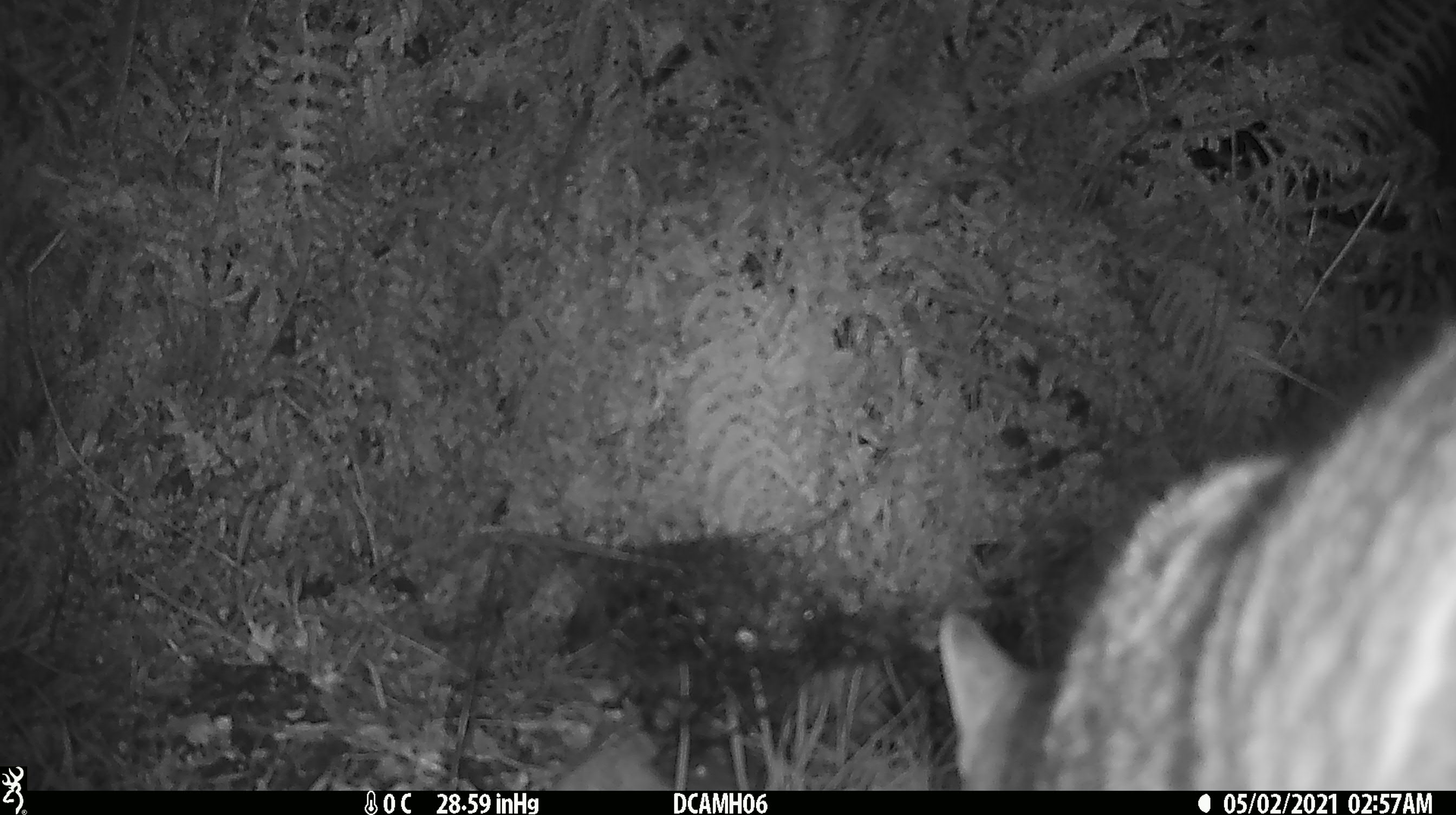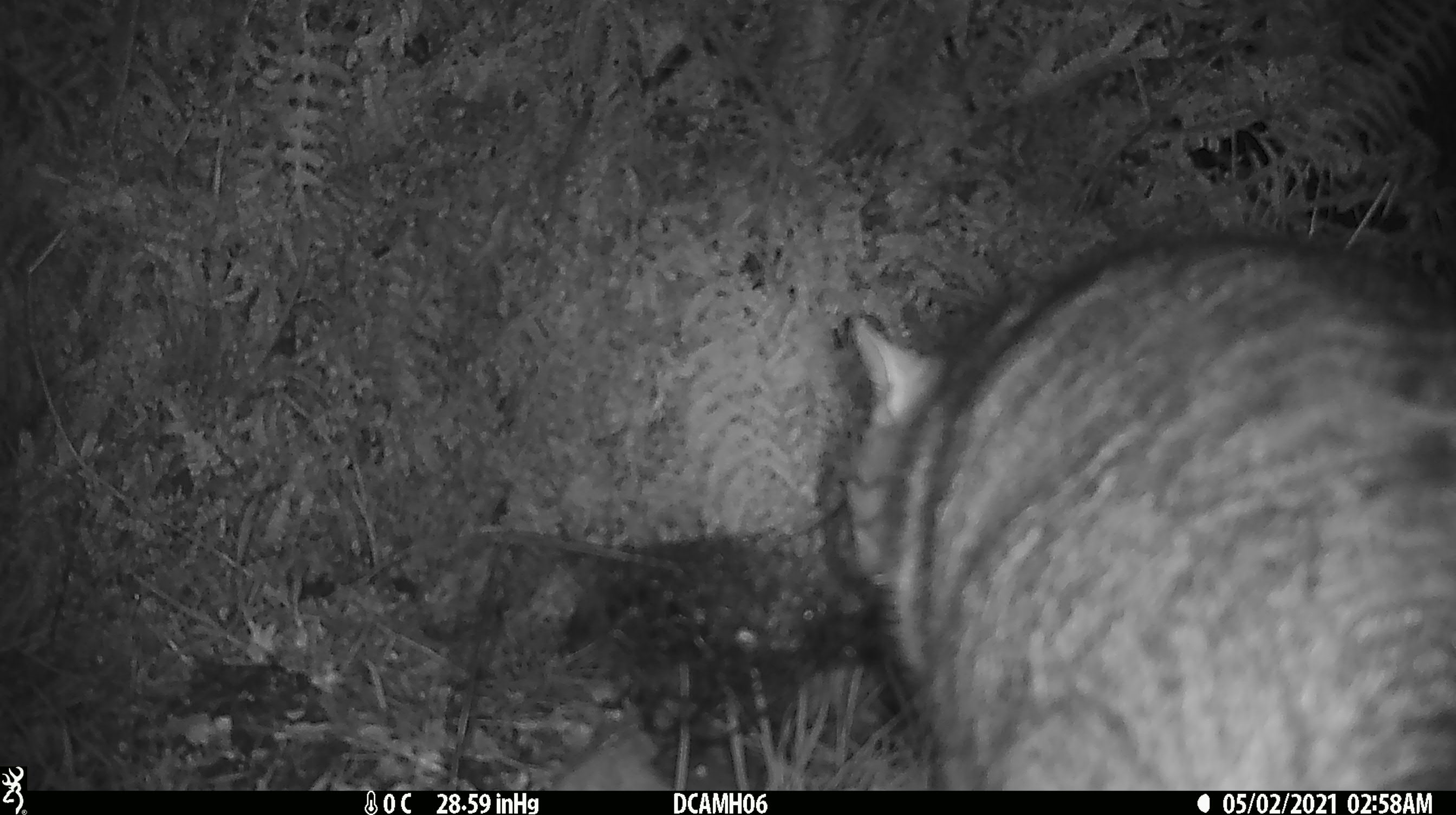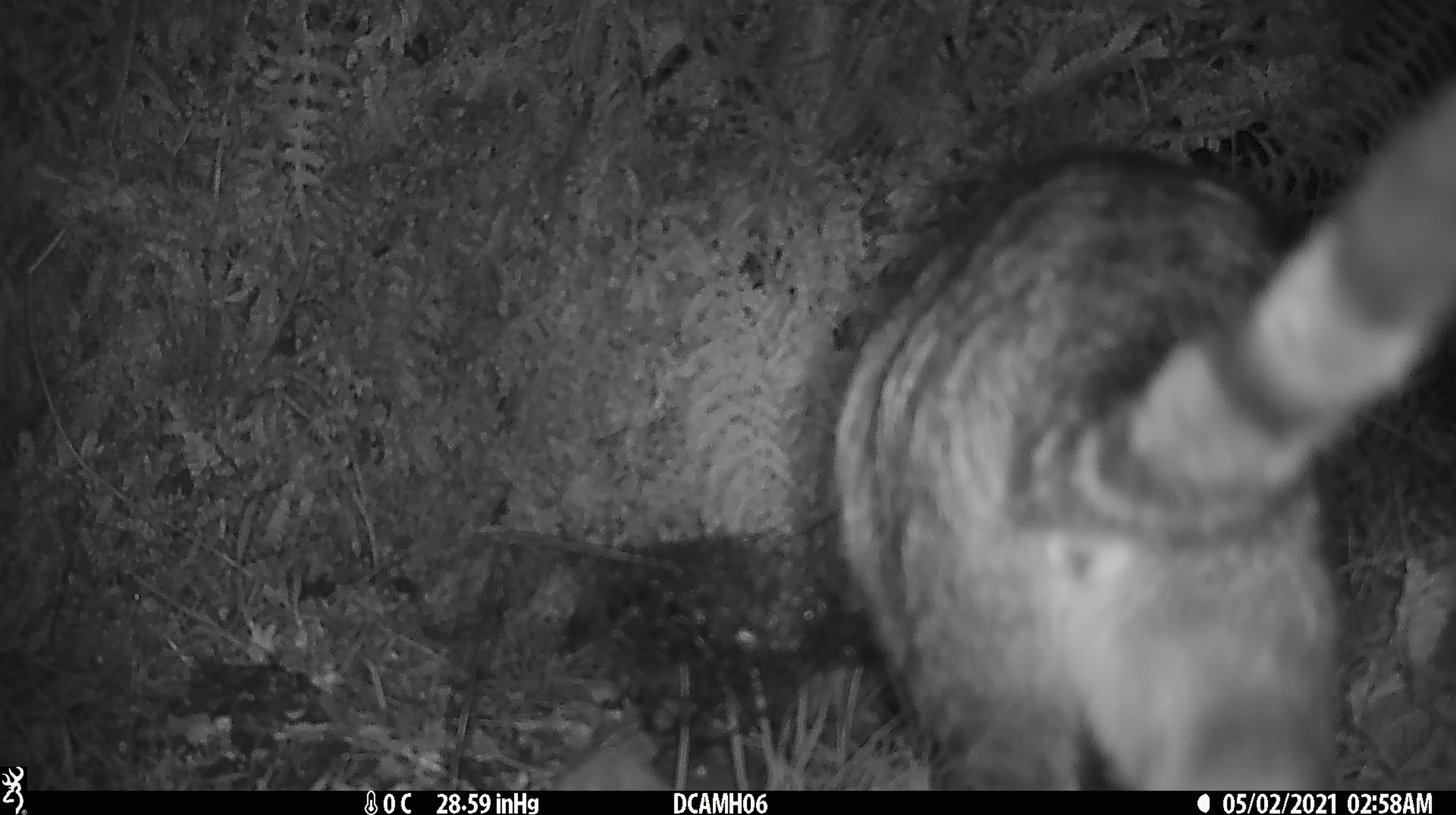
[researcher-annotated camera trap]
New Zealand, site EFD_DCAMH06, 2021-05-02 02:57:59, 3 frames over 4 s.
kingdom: Animalia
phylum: Chordata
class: Mammalia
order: Carnivora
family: Felidae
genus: Felis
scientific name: Felis catus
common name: domestic cat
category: cat